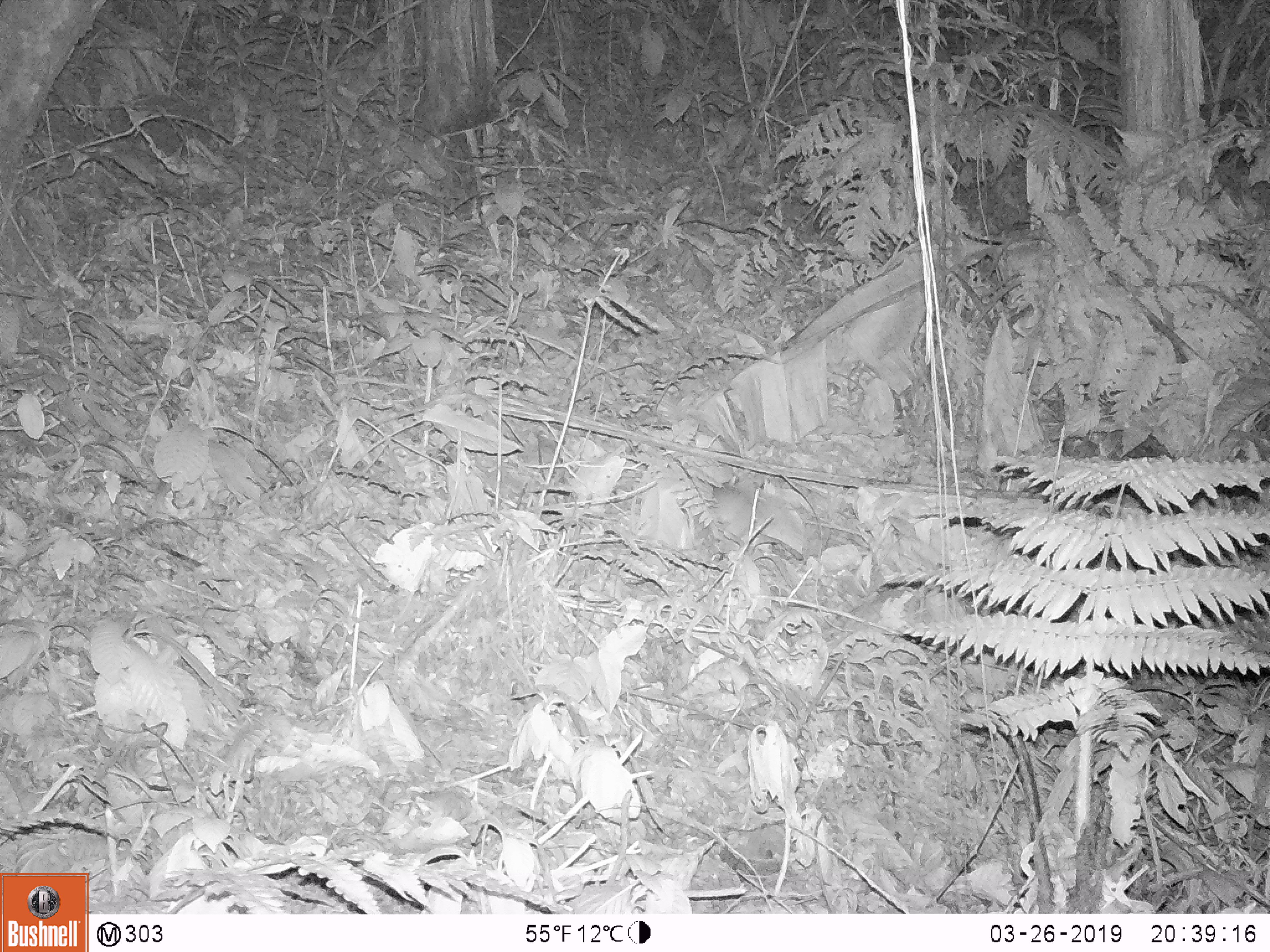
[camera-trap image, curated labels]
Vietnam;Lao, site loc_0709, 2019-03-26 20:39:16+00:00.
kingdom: Animalia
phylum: Chordata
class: Mammalia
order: Carnivora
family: Mustelidae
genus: Melogale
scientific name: Melogale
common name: ferret badger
Ferret badger (Melogale). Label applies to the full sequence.